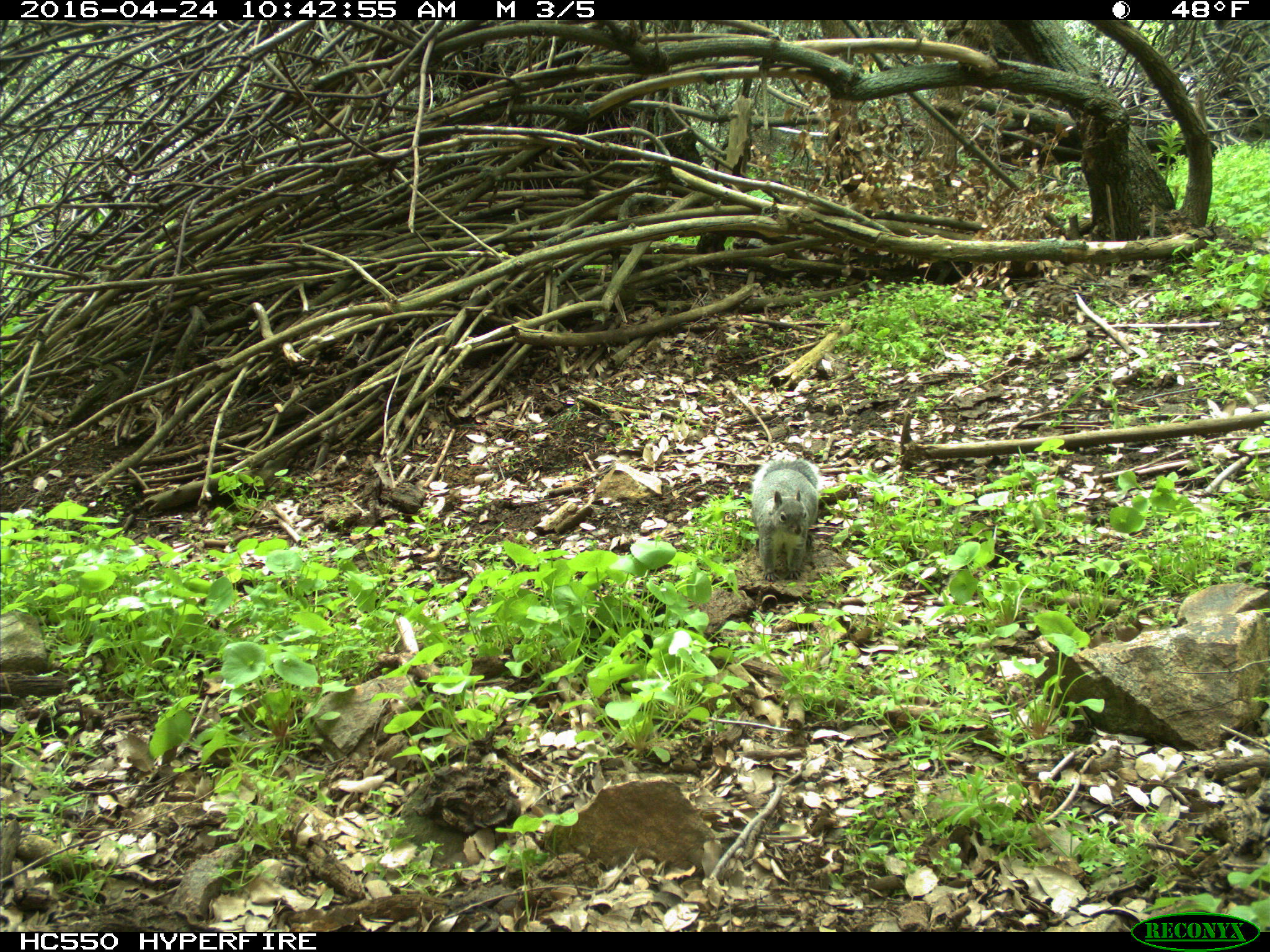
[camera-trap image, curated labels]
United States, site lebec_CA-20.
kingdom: Animalia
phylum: Chordata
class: Mammalia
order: Rodentia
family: Sciuridae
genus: Sciurus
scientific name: Sciurus carolinensis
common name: eastern gray squirrel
Sciurus carolinensis (eastern gray squirrel).